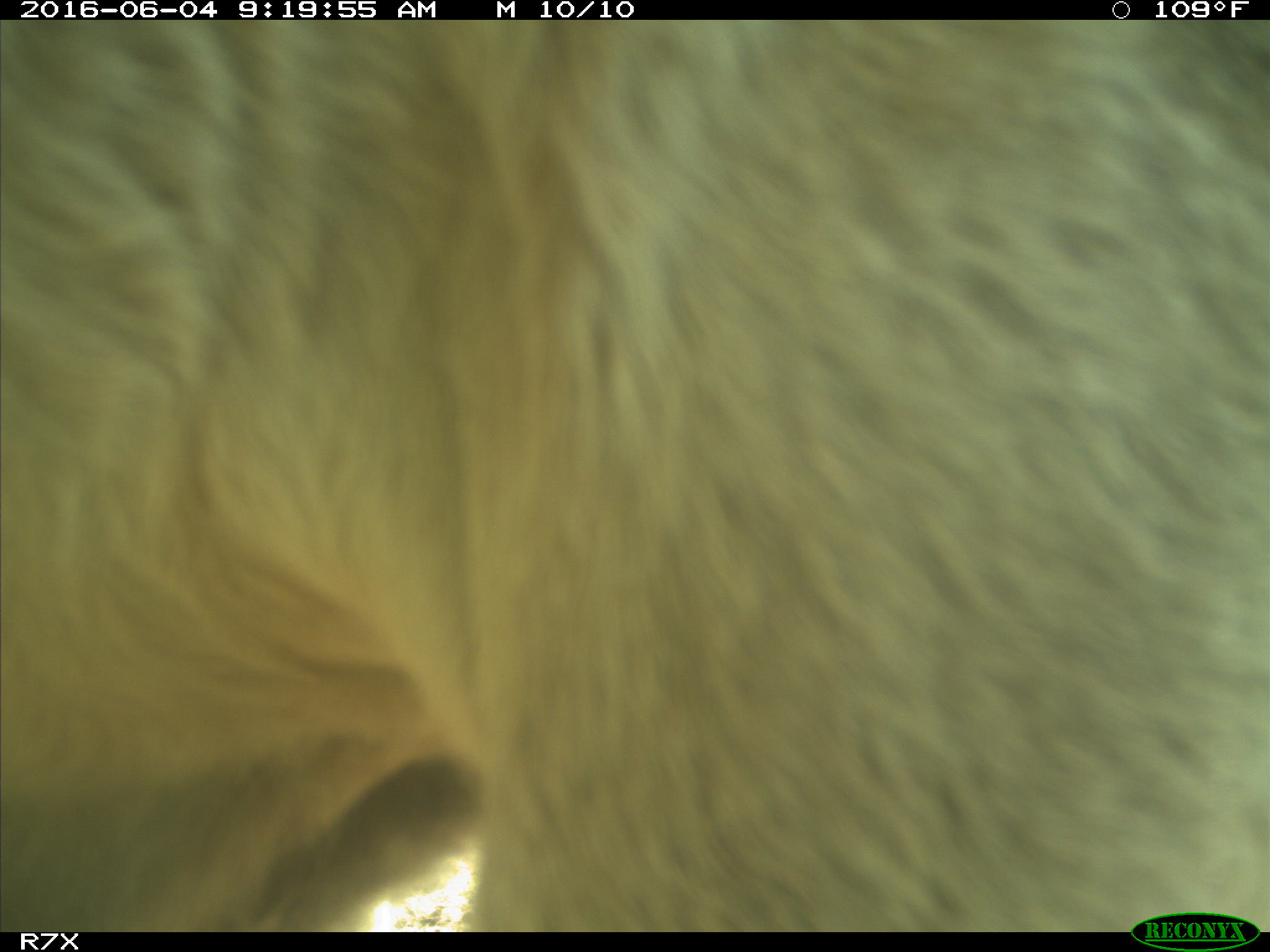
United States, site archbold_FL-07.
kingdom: Animalia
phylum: Chordata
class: Mammalia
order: Artiodactyla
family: Bovidae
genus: Bos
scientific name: Bos taurus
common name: domestic cow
Bos taurus (domestic cow).